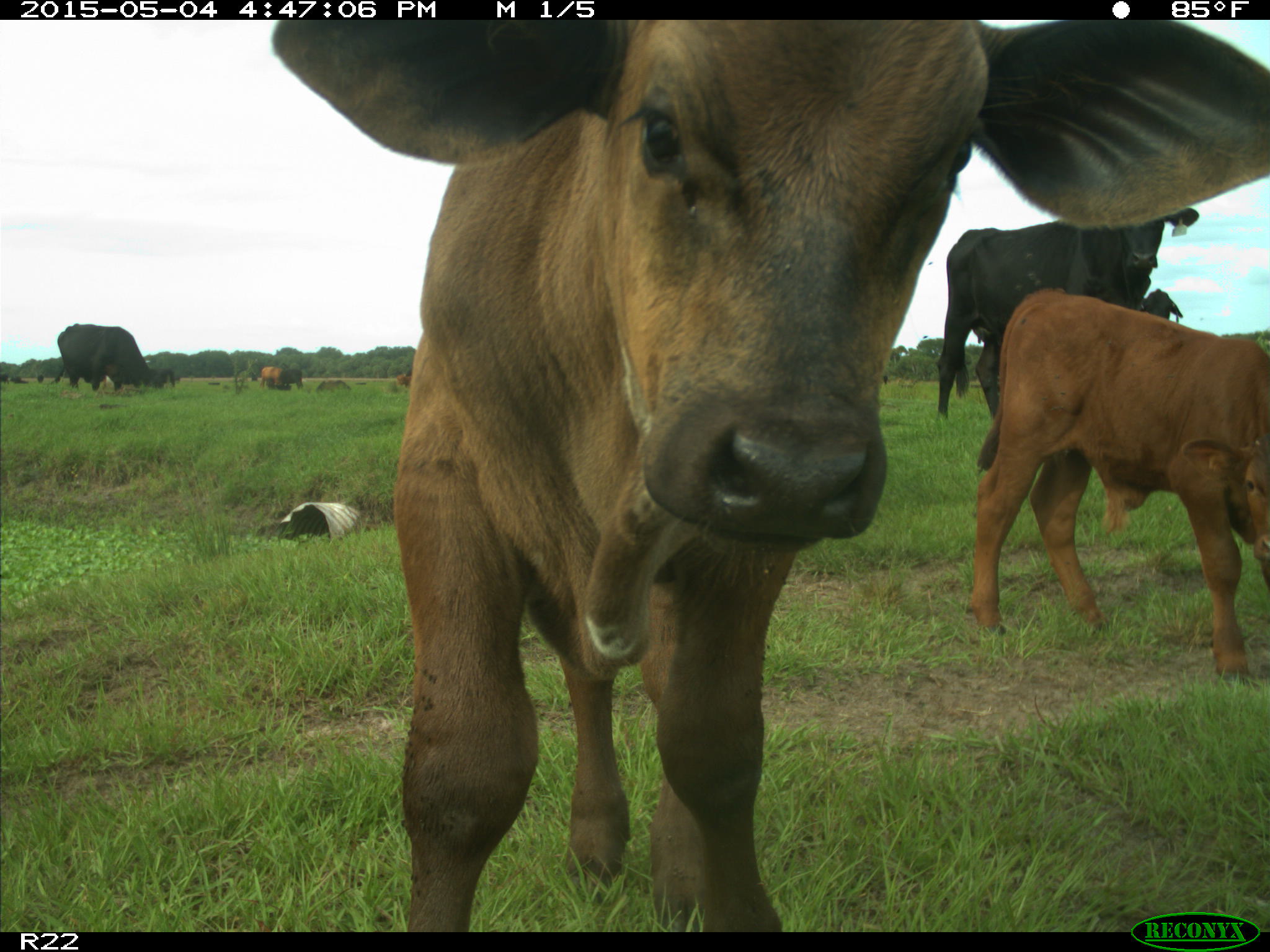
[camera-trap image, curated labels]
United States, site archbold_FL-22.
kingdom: Animalia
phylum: Chordata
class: Mammalia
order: Artiodactyla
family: Bovidae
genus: Bos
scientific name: Bos taurus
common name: domestic cow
Bos taurus (domestic cow).